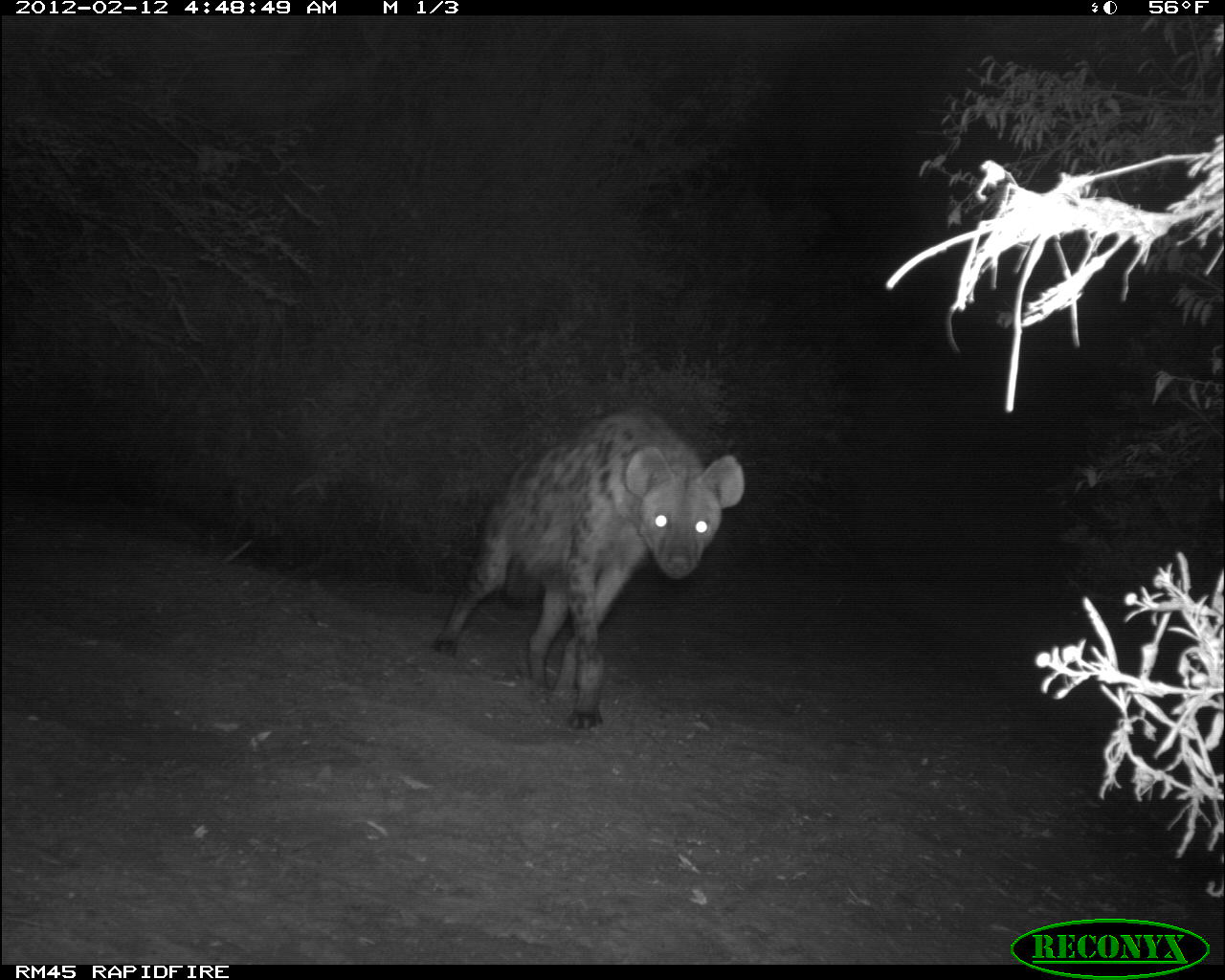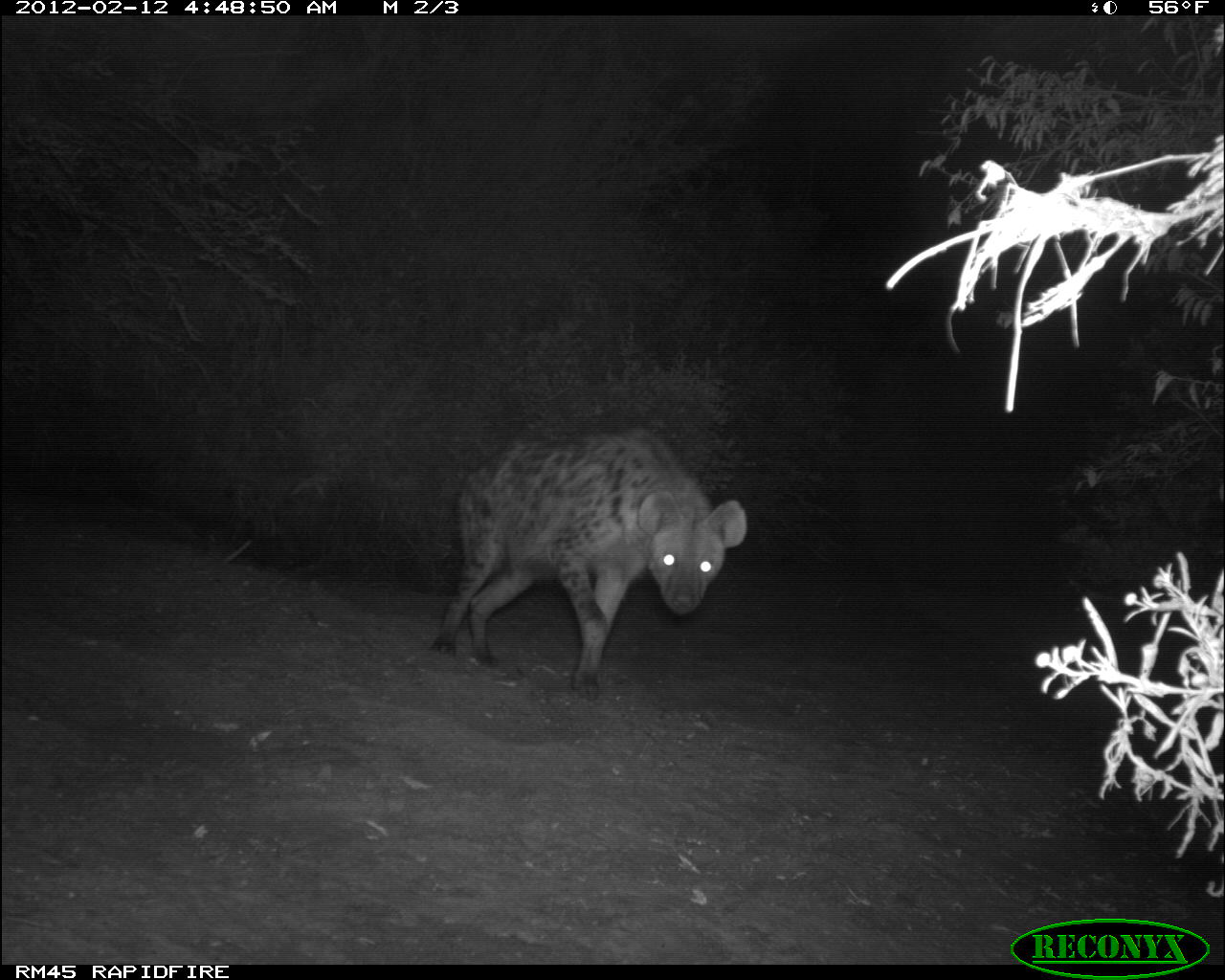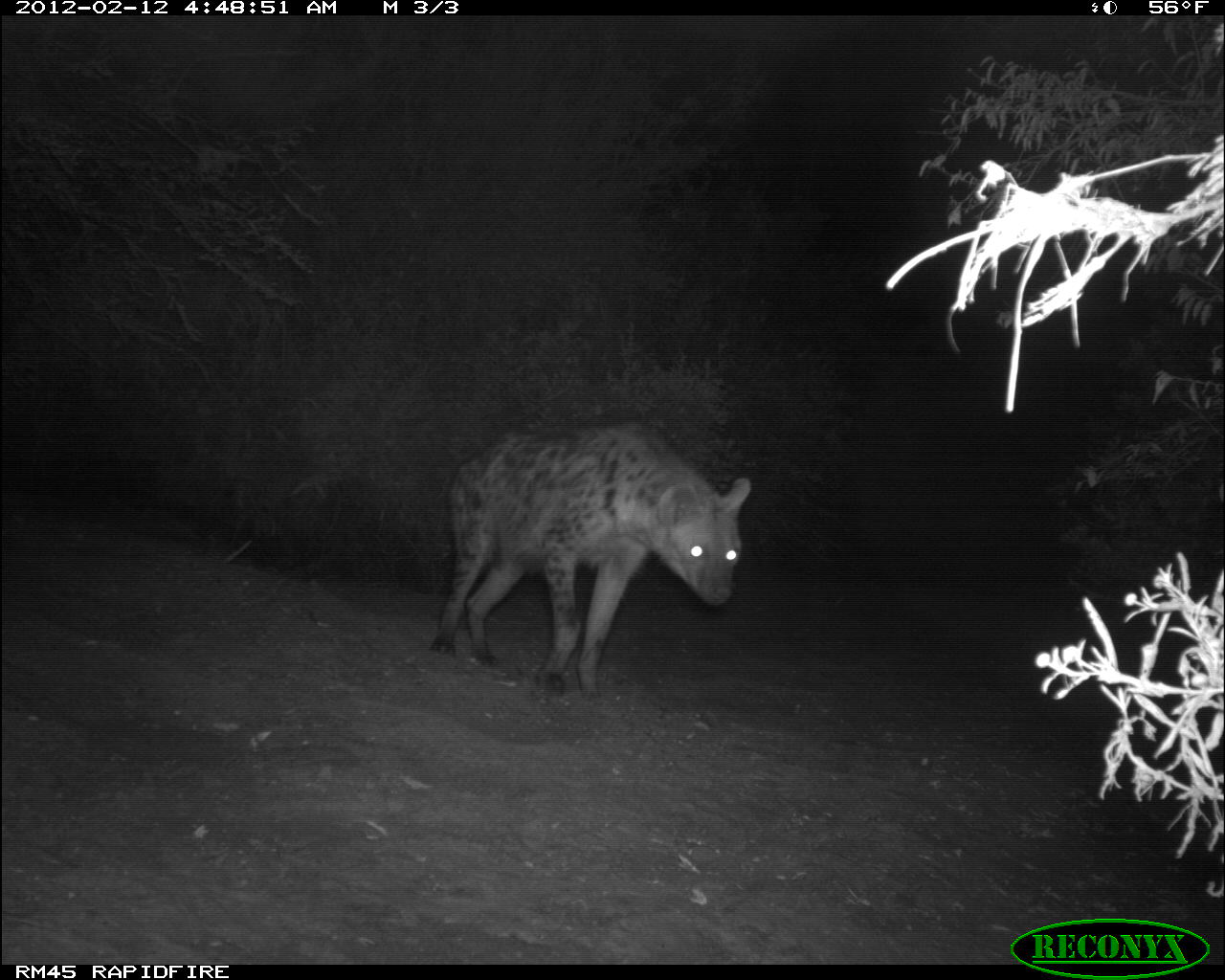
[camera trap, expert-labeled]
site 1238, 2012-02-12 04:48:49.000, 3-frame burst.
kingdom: Animalia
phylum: Chordata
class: Mammalia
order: Carnivora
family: Hyaenidae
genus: Crocuta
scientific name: Crocuta crocuta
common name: spotted hyena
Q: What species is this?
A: Crocuta crocuta (spotted hyena).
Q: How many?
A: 1.